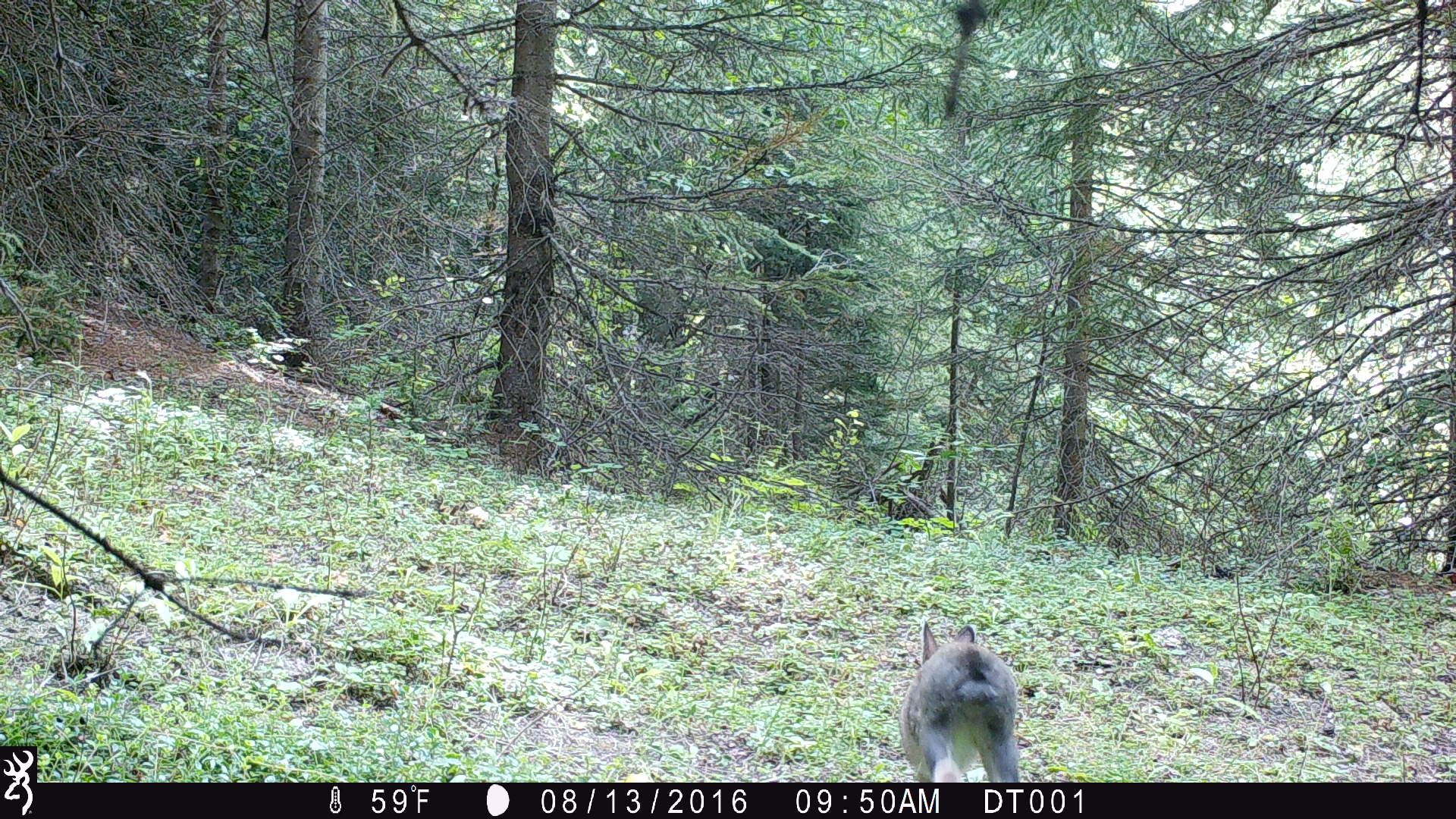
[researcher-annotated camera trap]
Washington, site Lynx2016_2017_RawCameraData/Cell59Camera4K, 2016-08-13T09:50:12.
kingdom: Animalia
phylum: Chordata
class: Mammalia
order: Lagomorpha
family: Leporidae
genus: Lepus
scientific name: Lepus americanus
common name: snowshoe hare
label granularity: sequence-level